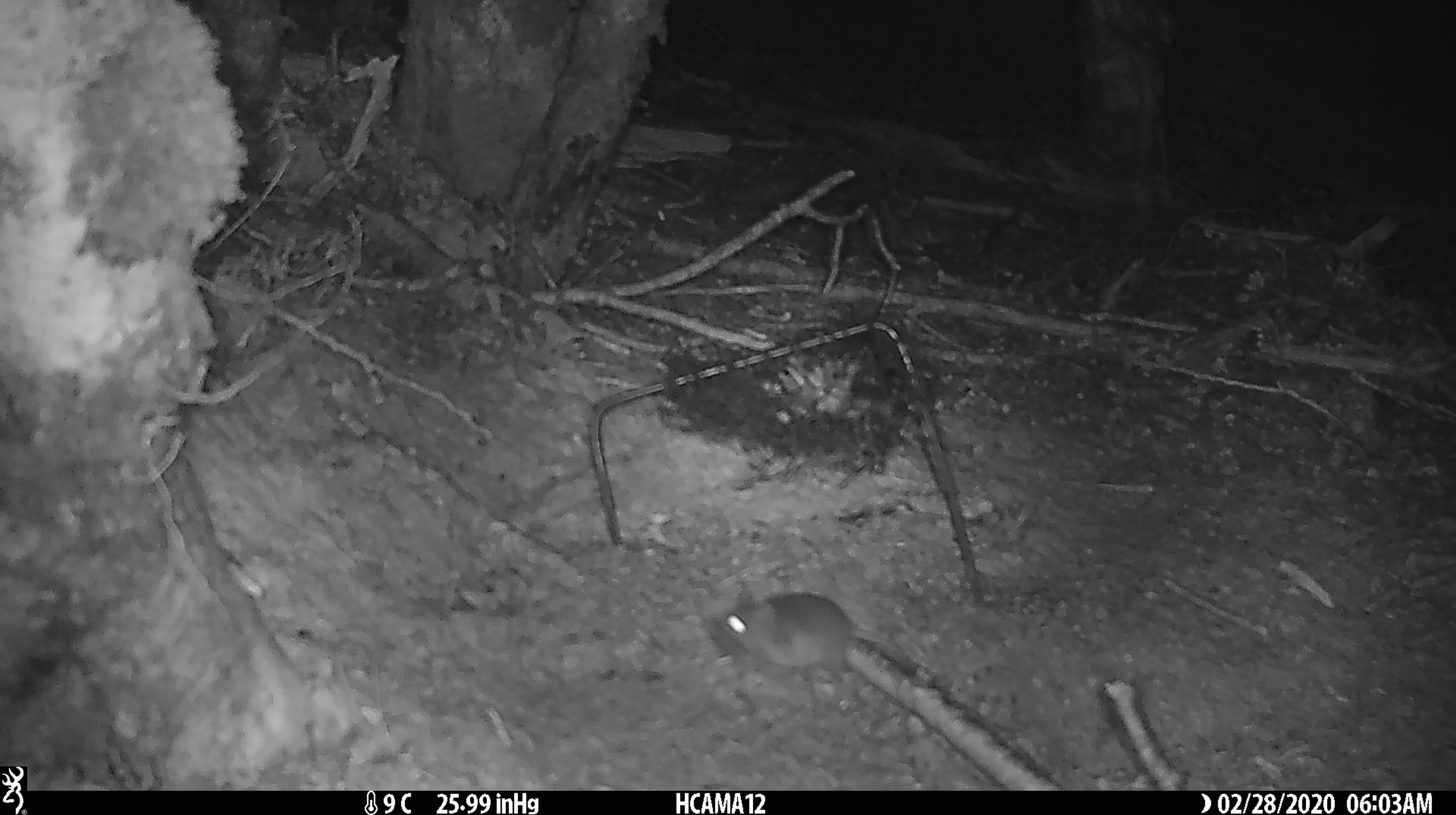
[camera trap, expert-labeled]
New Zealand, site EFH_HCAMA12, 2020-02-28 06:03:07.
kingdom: Animalia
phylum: Chordata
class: Mammalia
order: Rodentia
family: Muridae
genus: Mus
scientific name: Mus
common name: mouse